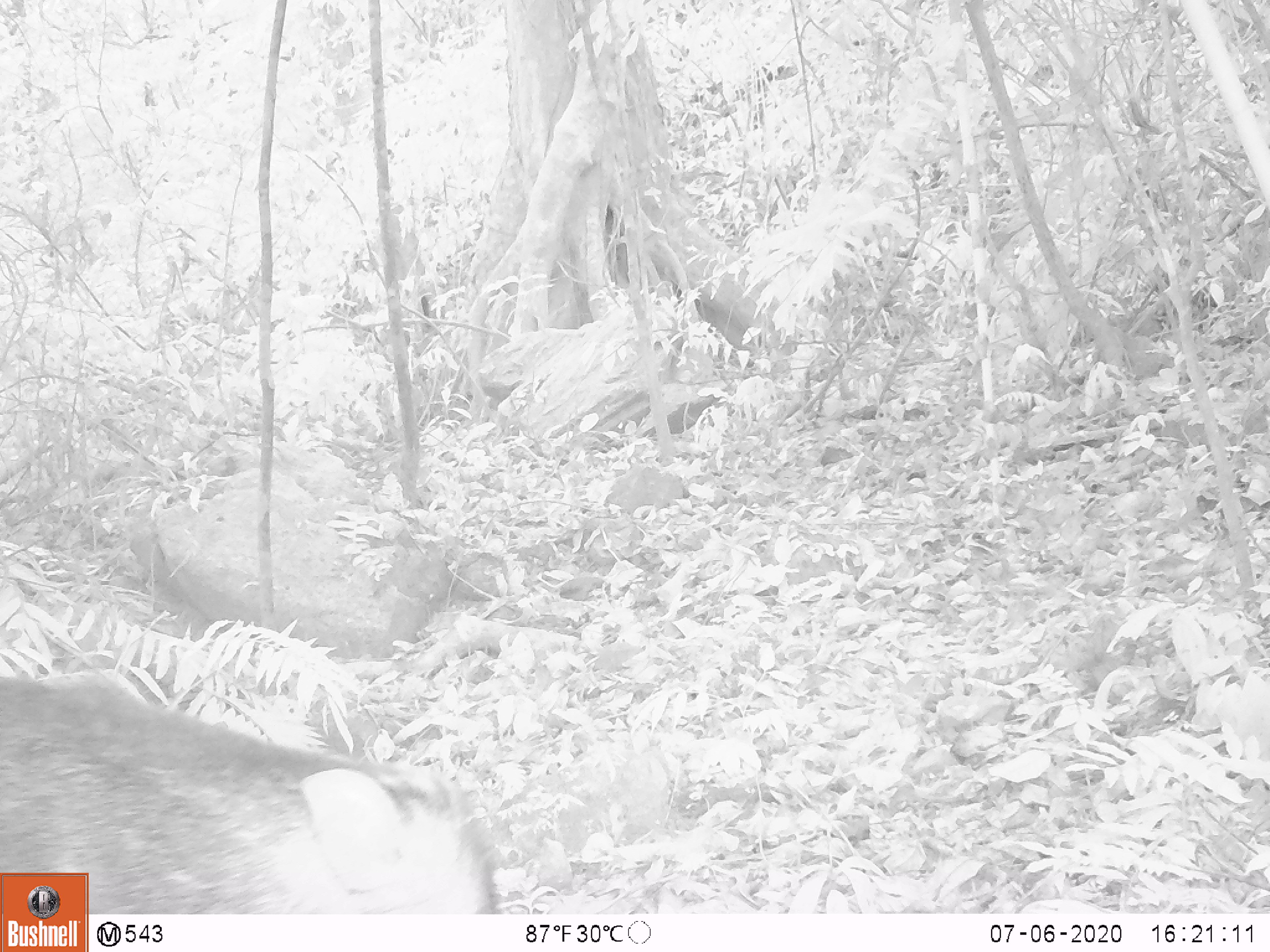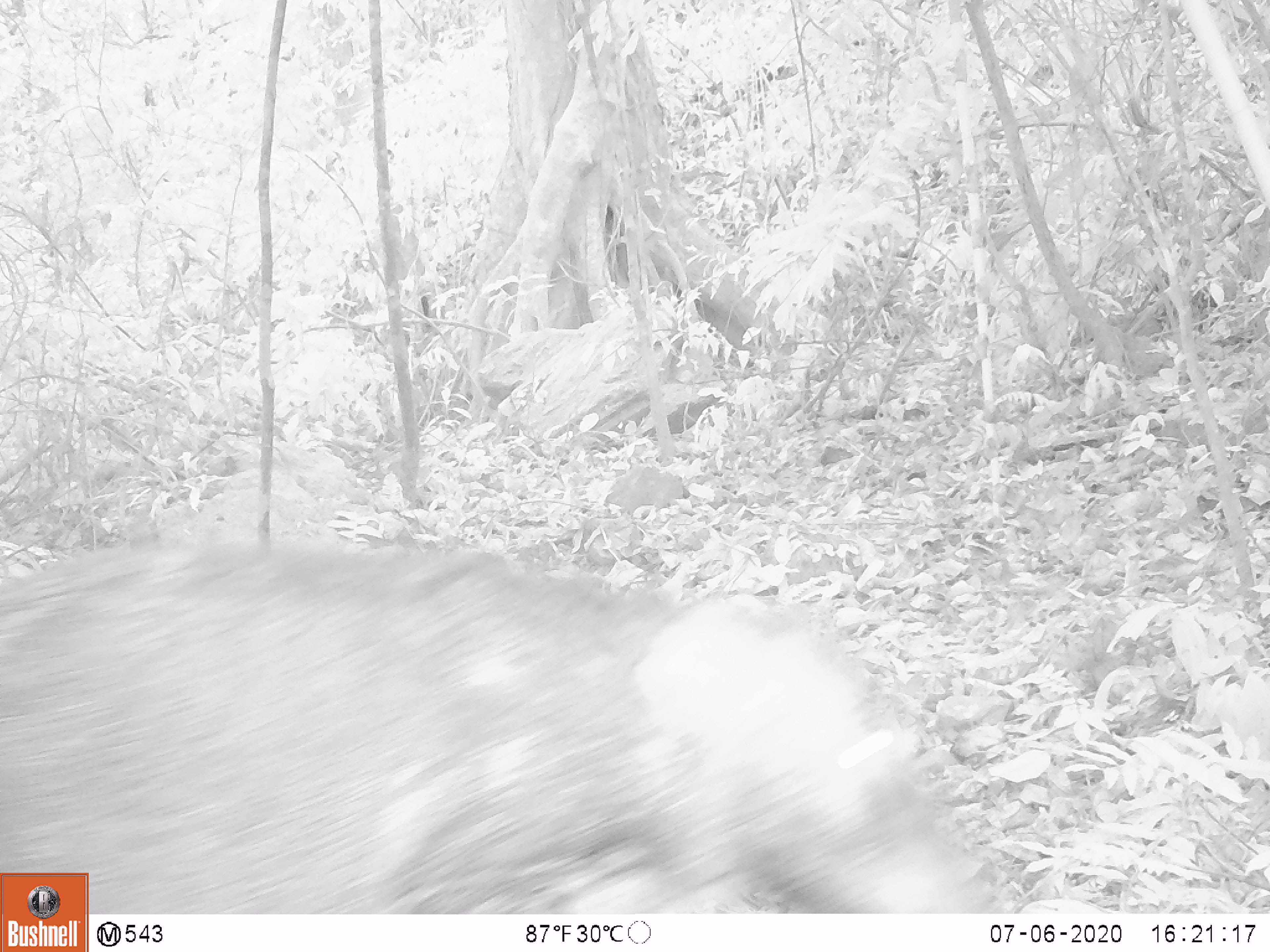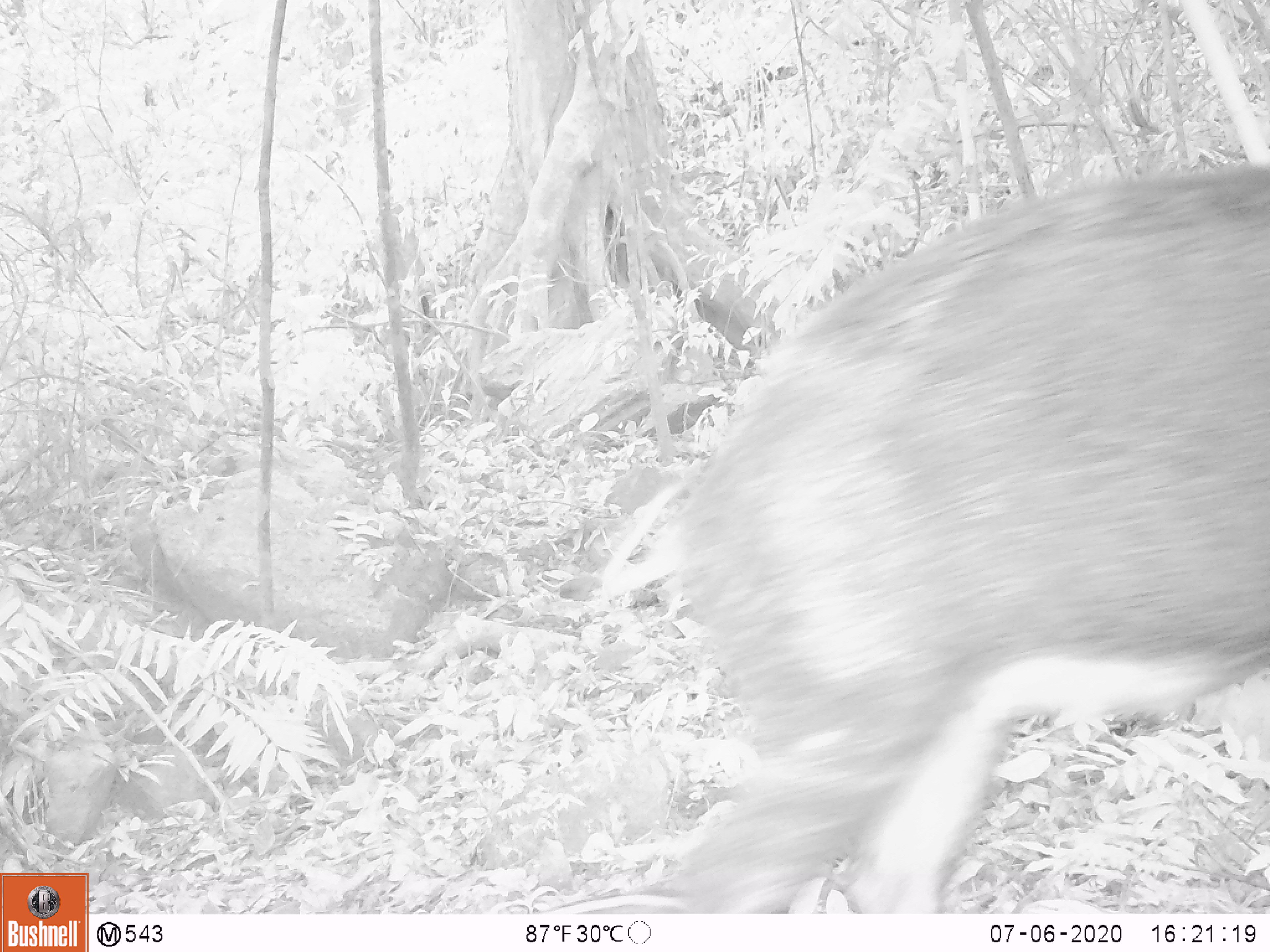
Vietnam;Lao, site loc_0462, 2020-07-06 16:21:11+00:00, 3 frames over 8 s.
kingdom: Animalia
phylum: Chordata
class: Mammalia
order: Artiodactyla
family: Suidae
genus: Sus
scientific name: Sus scrofa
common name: eurasian wild pig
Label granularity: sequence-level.